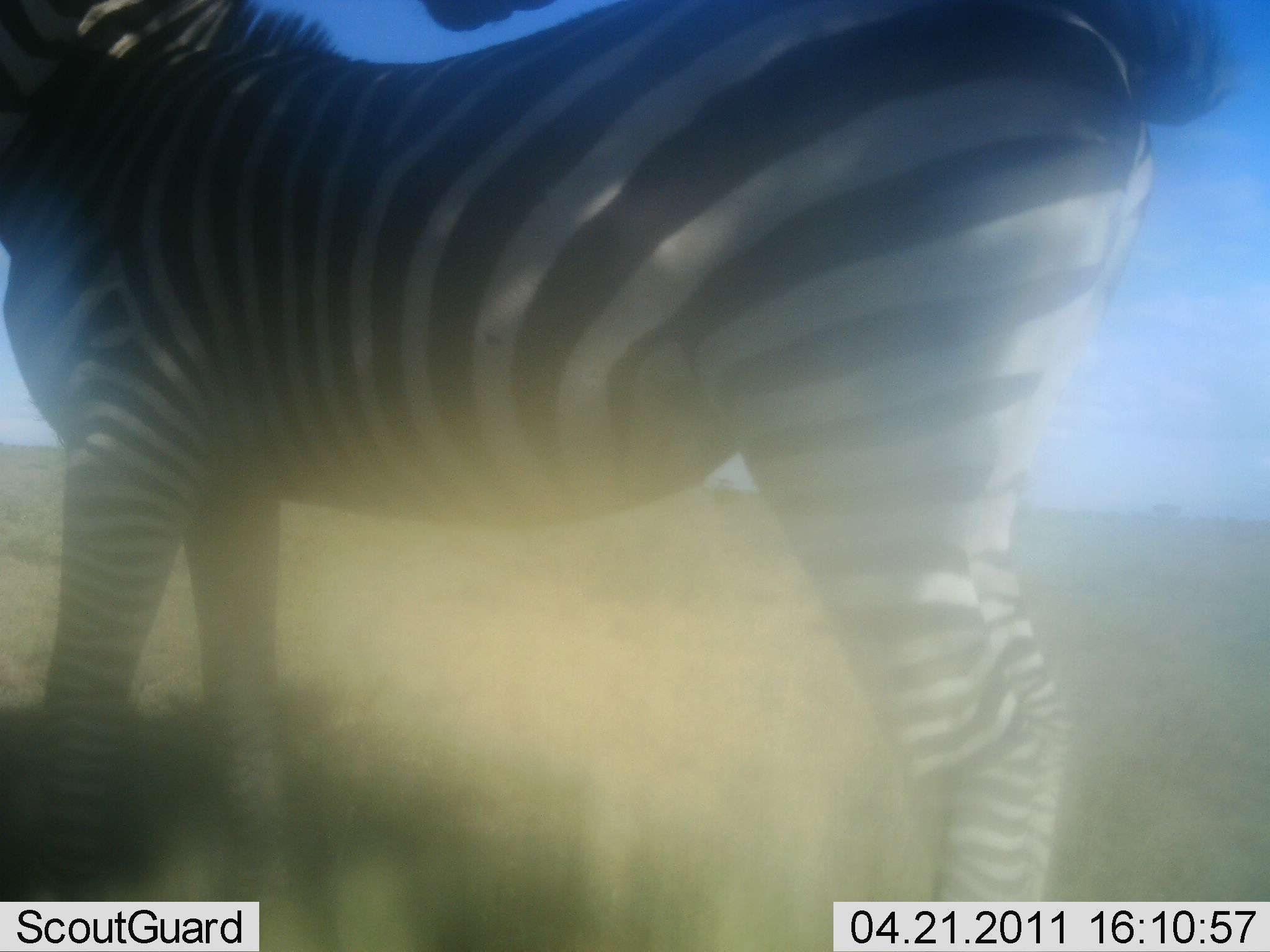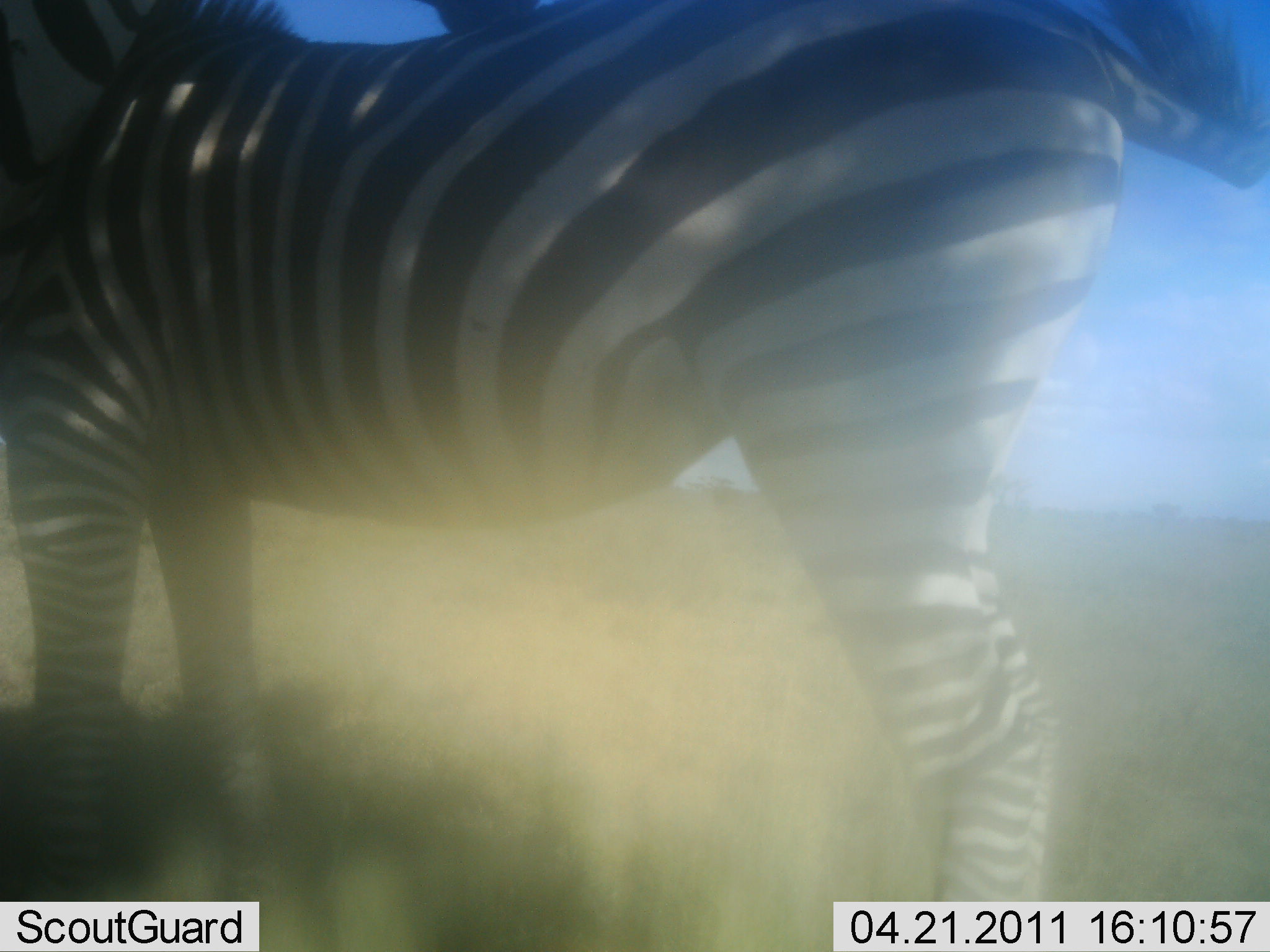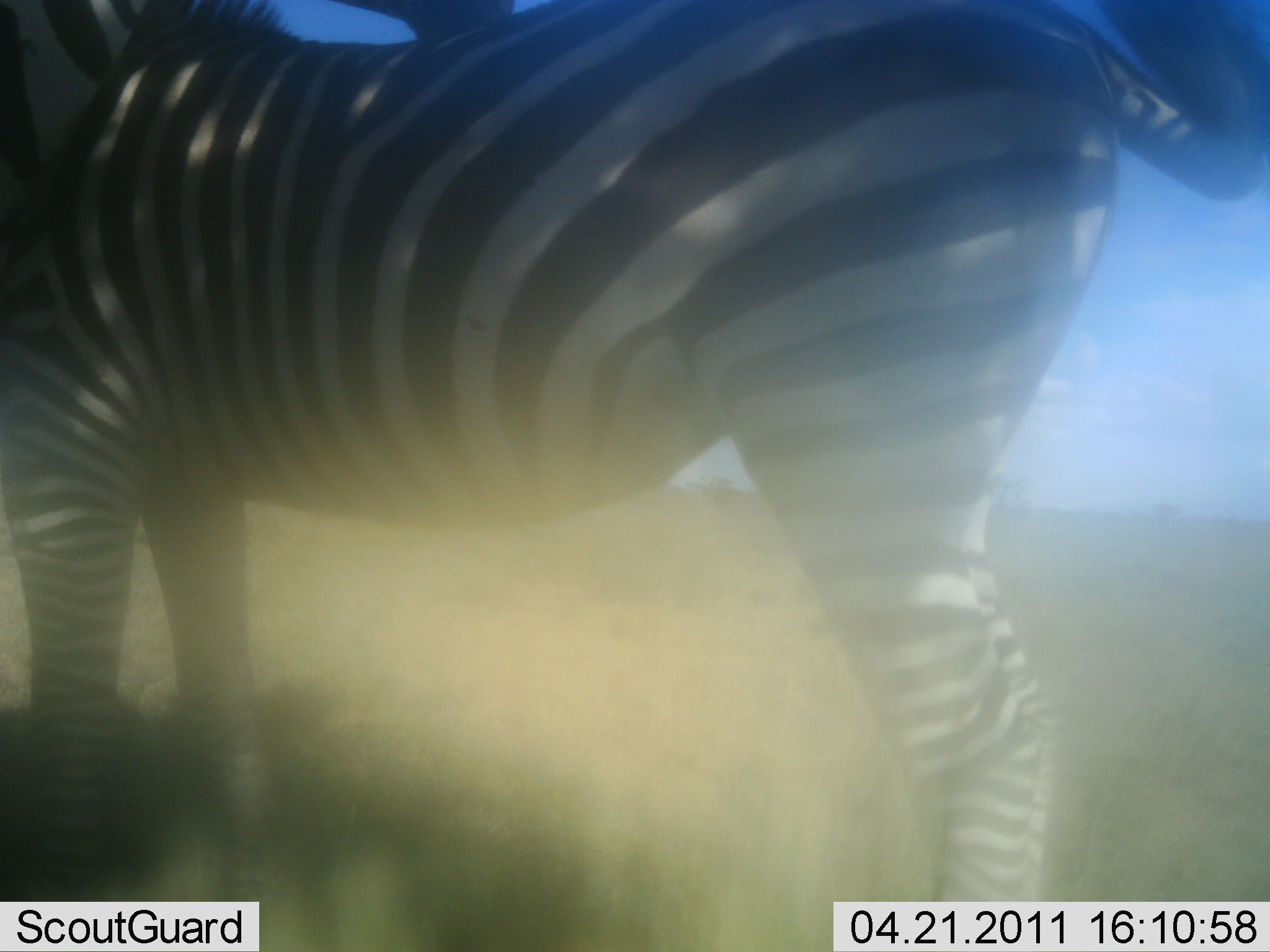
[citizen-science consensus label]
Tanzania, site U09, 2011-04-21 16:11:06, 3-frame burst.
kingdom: Animalia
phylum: Chordata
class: Mammalia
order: Perissodactyla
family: Equidae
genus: Equus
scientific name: Equus quagga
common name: plains zebra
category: zebra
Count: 1.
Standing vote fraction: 91%.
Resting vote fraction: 0%.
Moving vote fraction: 9%.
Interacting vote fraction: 0%.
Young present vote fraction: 0%.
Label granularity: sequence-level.